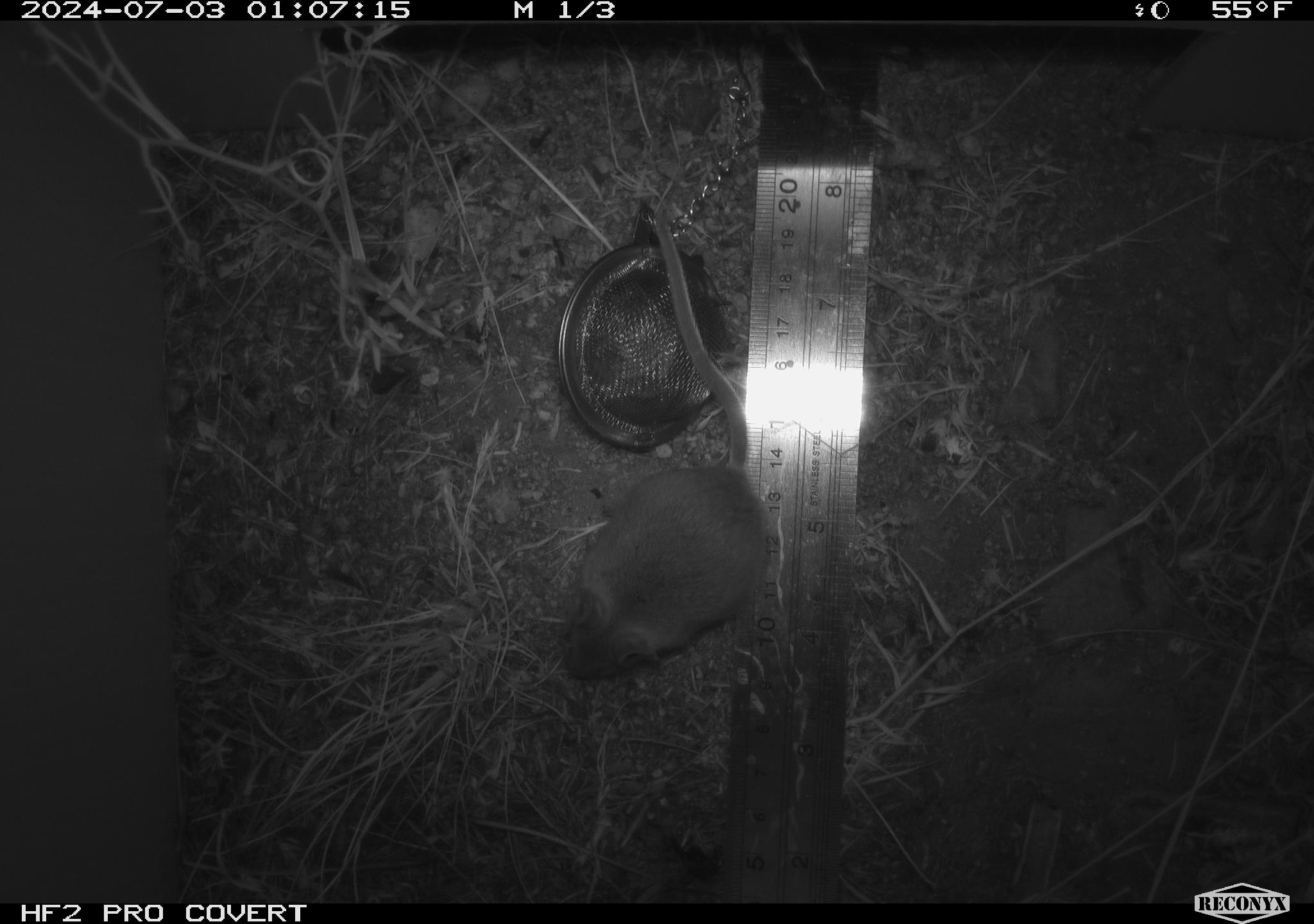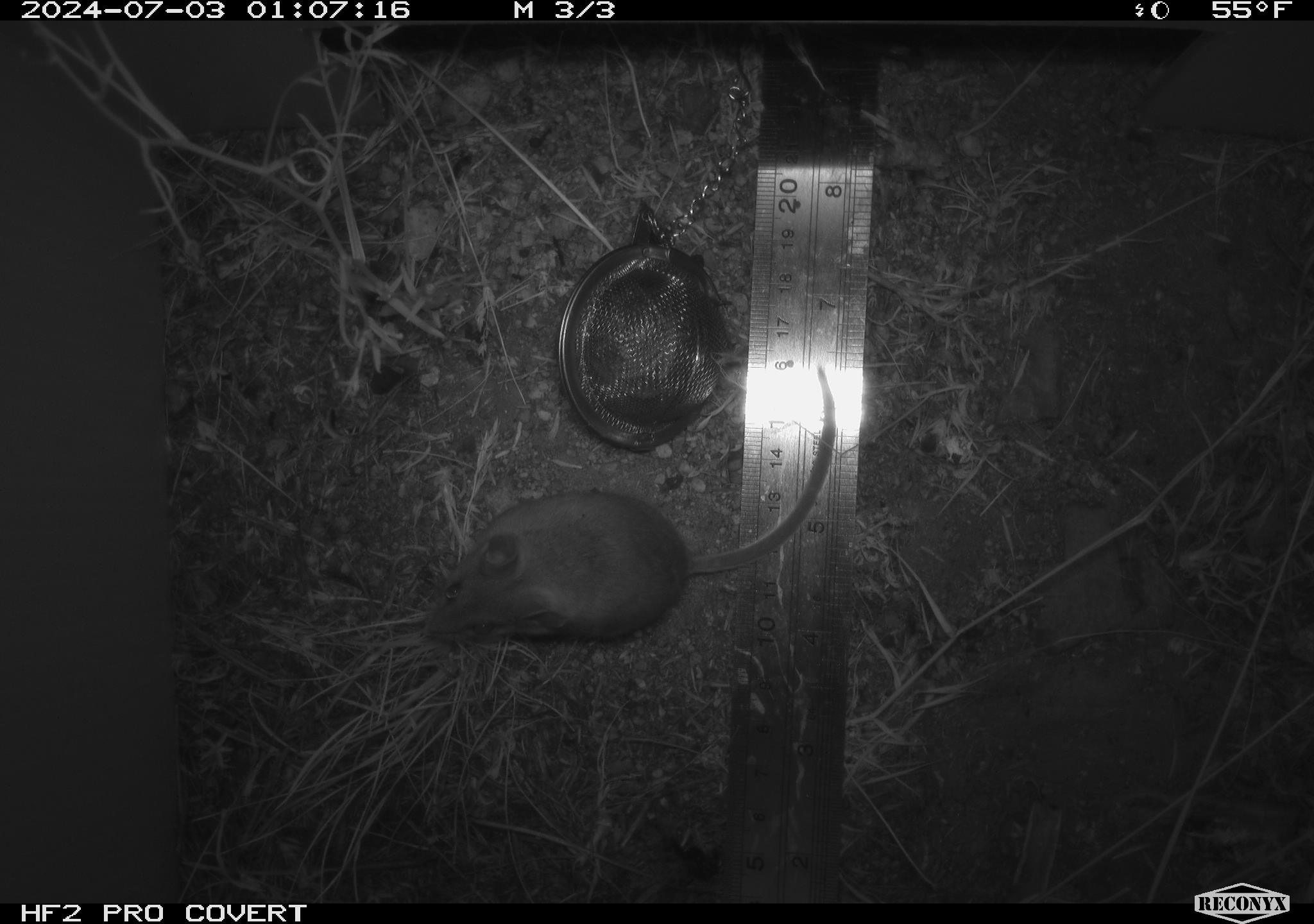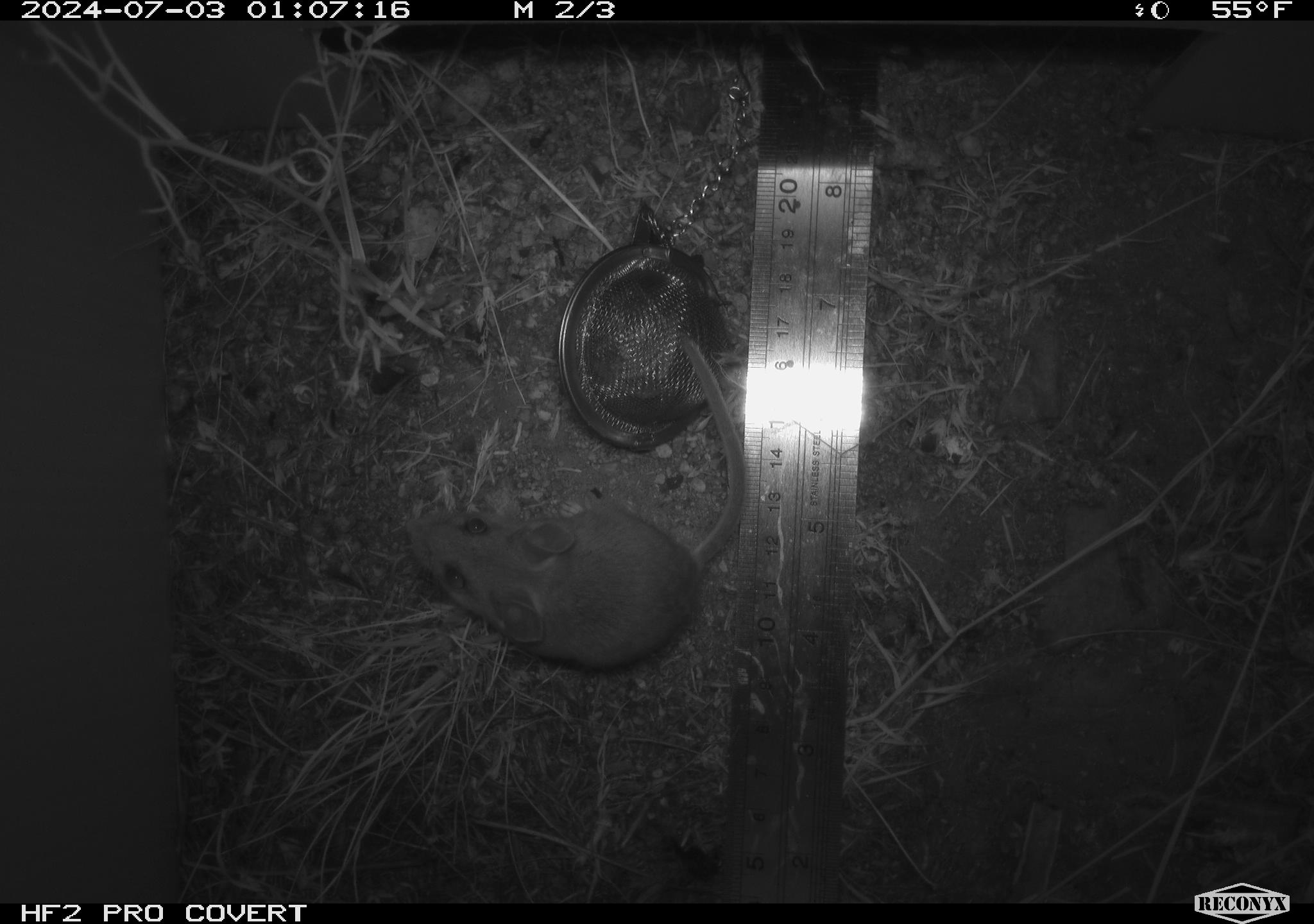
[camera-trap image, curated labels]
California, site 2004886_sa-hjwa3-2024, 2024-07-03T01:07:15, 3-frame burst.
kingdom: Animalia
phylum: Chordata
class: Mammalia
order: Rodentia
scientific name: Rodentia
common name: rodent